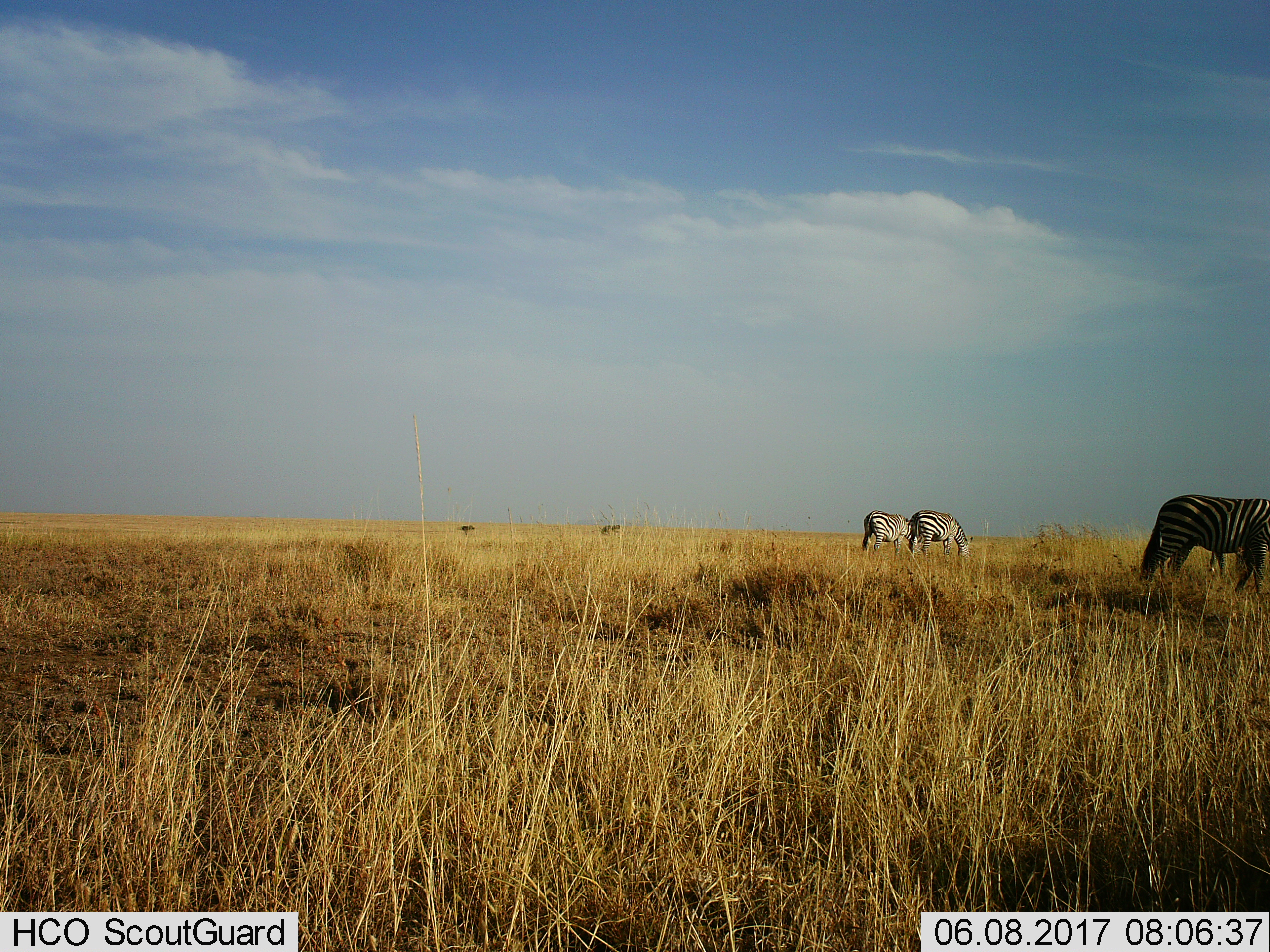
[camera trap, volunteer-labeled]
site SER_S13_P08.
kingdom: Animalia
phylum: Chordata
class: Mammalia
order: Perissodactyla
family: Equidae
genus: Equus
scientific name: Equus quagga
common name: plains zebra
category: zebraplains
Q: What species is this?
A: Zebraplains (plains zebra) (Equus quagga).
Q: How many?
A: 3.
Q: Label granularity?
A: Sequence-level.